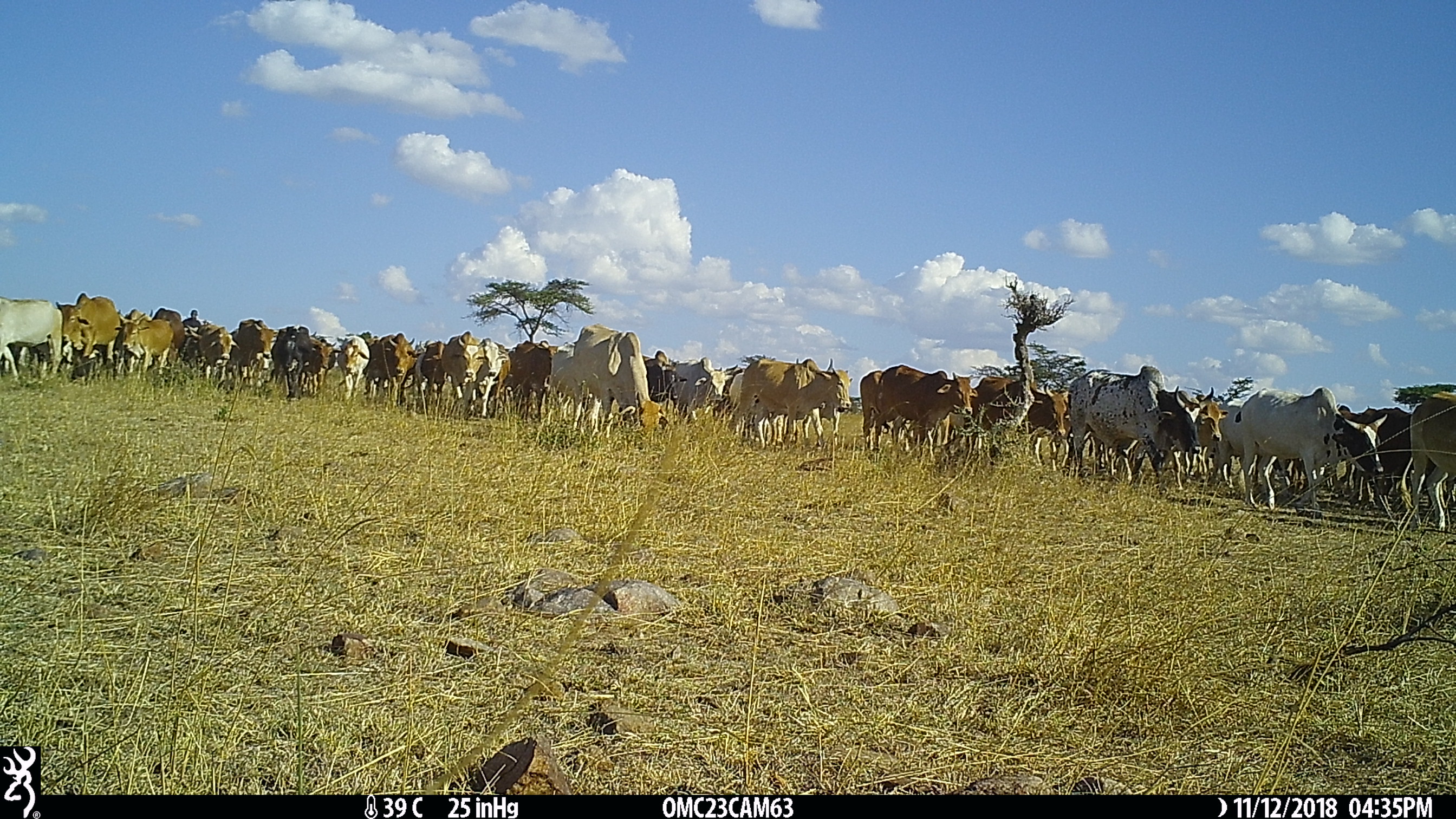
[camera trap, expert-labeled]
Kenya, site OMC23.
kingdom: Animalia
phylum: Chordata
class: Mammalia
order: Artiodactyla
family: Bovidae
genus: Bos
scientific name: Bos taurus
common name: cattle